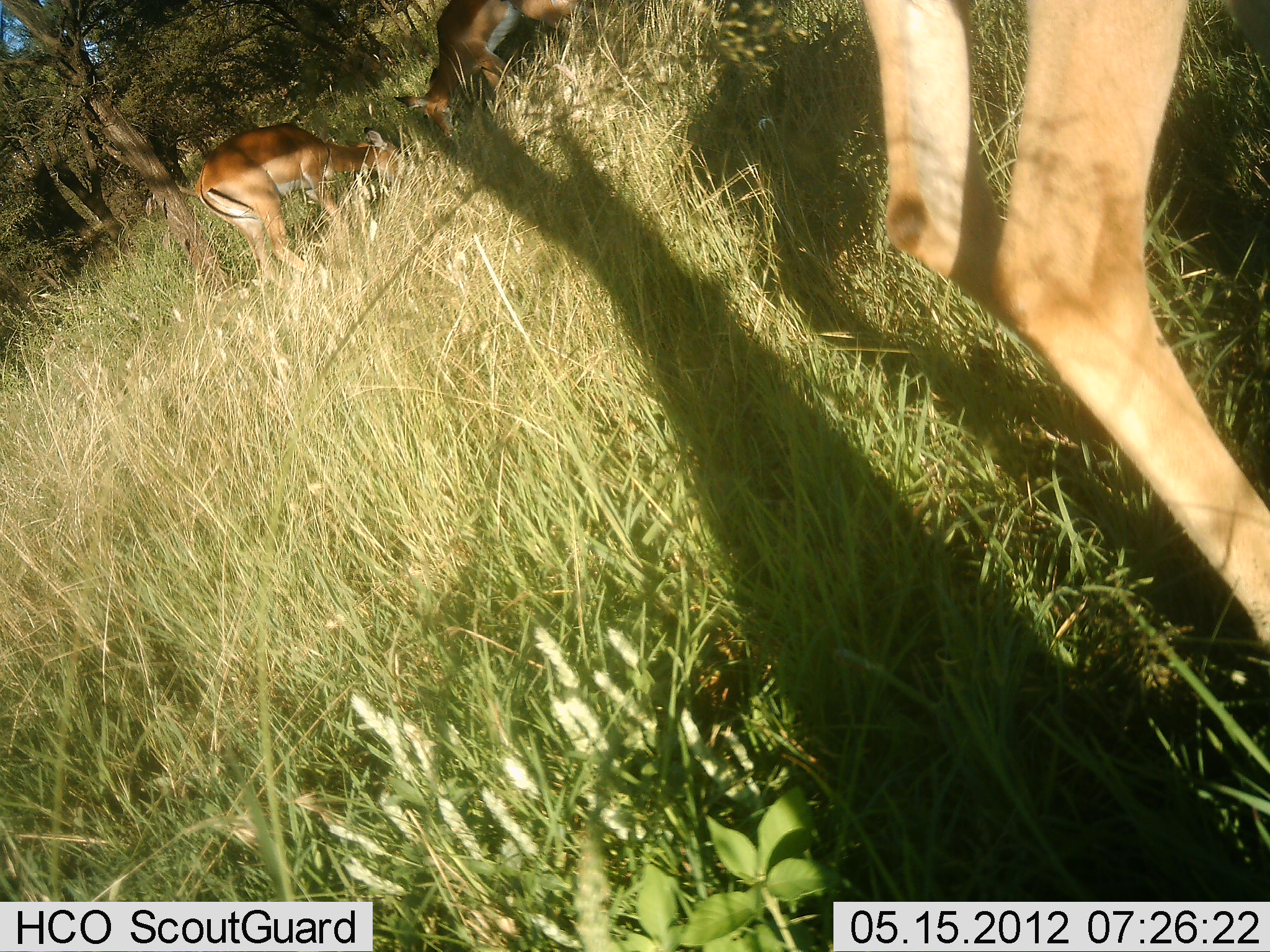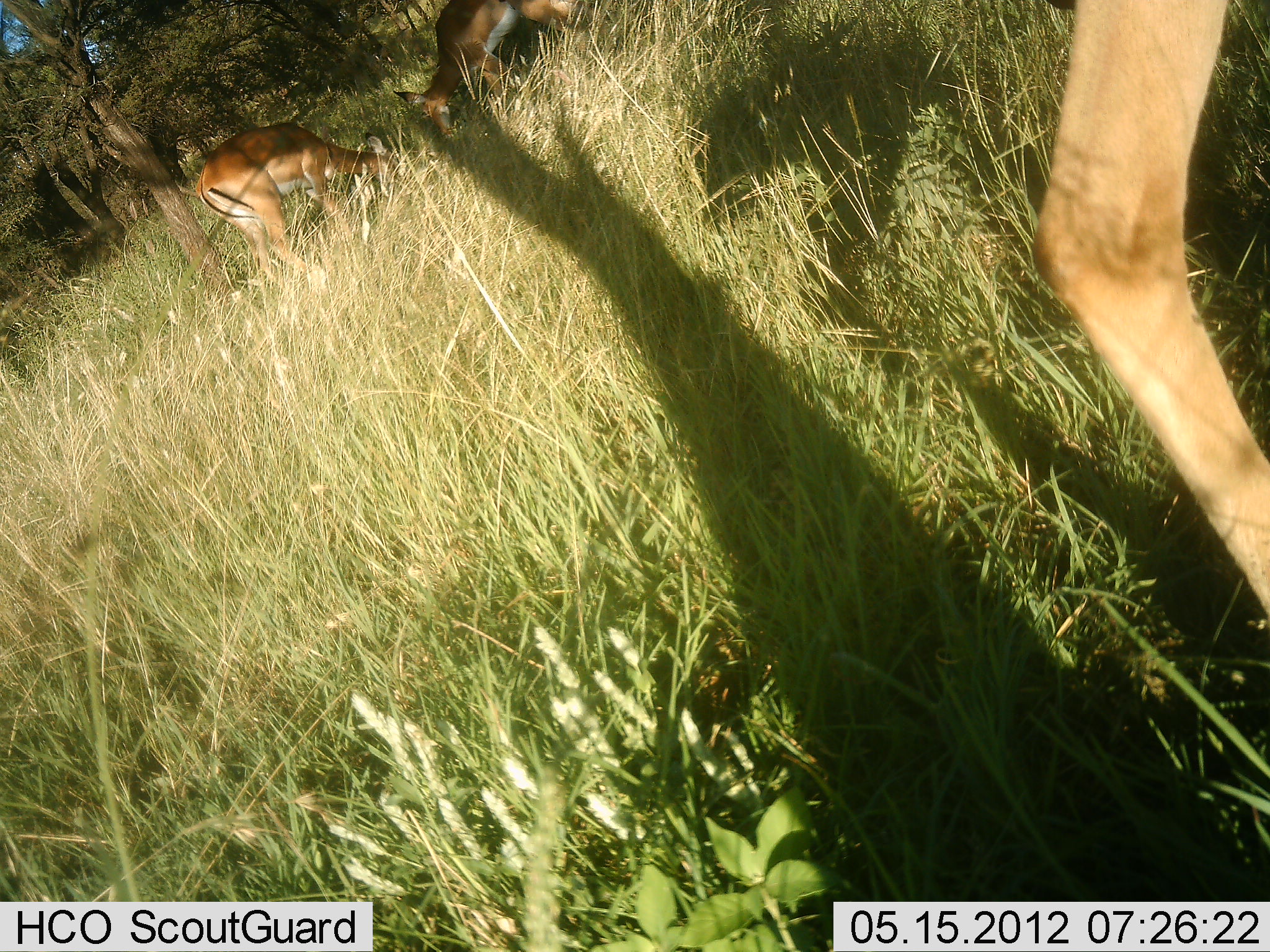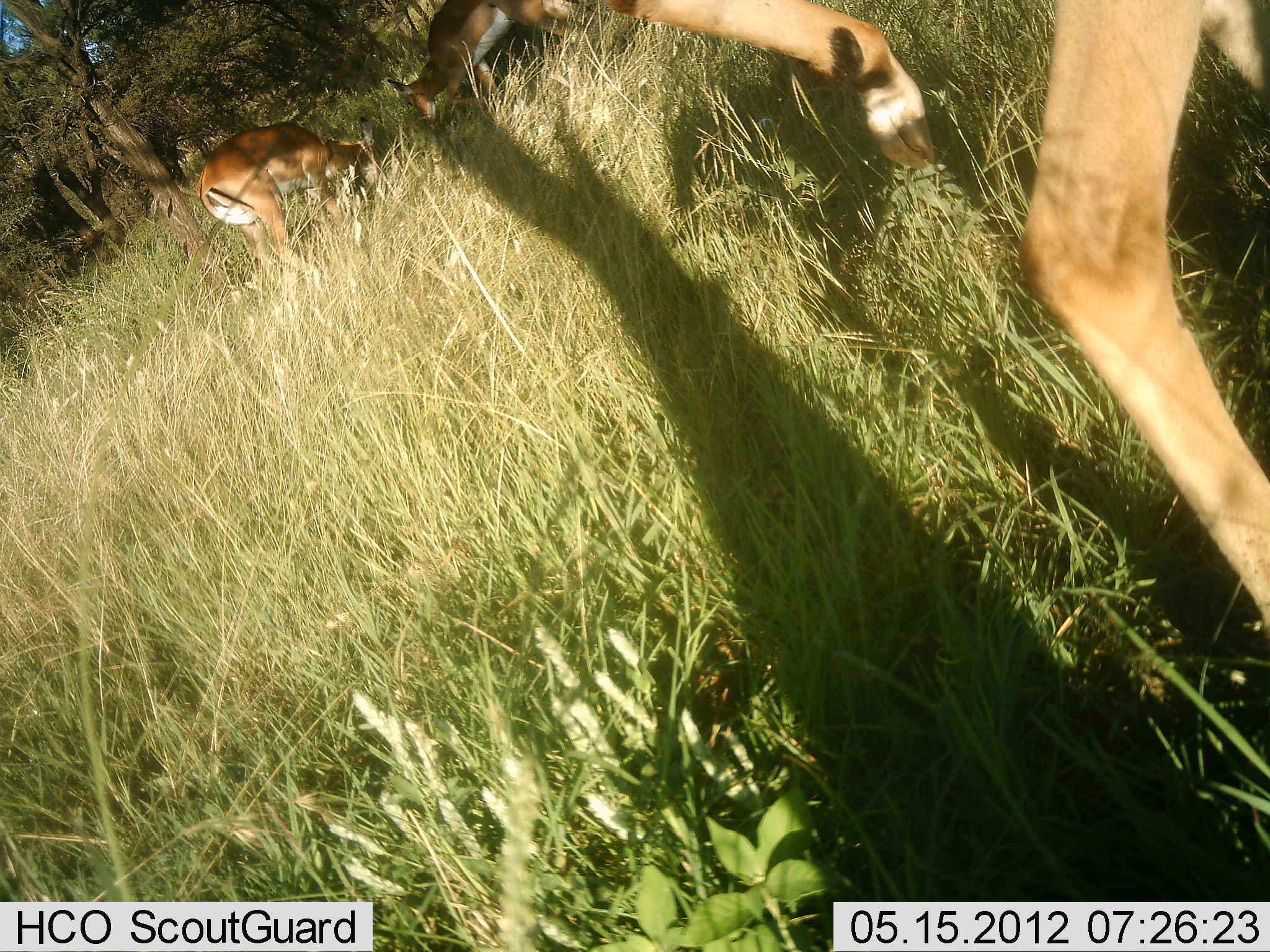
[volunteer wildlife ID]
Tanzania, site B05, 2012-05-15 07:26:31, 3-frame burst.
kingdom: Animalia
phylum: Chordata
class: Mammalia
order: Artiodactyla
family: Bovidae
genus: Aepyceros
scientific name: Aepyceros melampus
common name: impala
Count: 3.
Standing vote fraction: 40%.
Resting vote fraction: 0%.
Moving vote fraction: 10%.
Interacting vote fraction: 5%.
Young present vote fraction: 0%.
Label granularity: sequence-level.